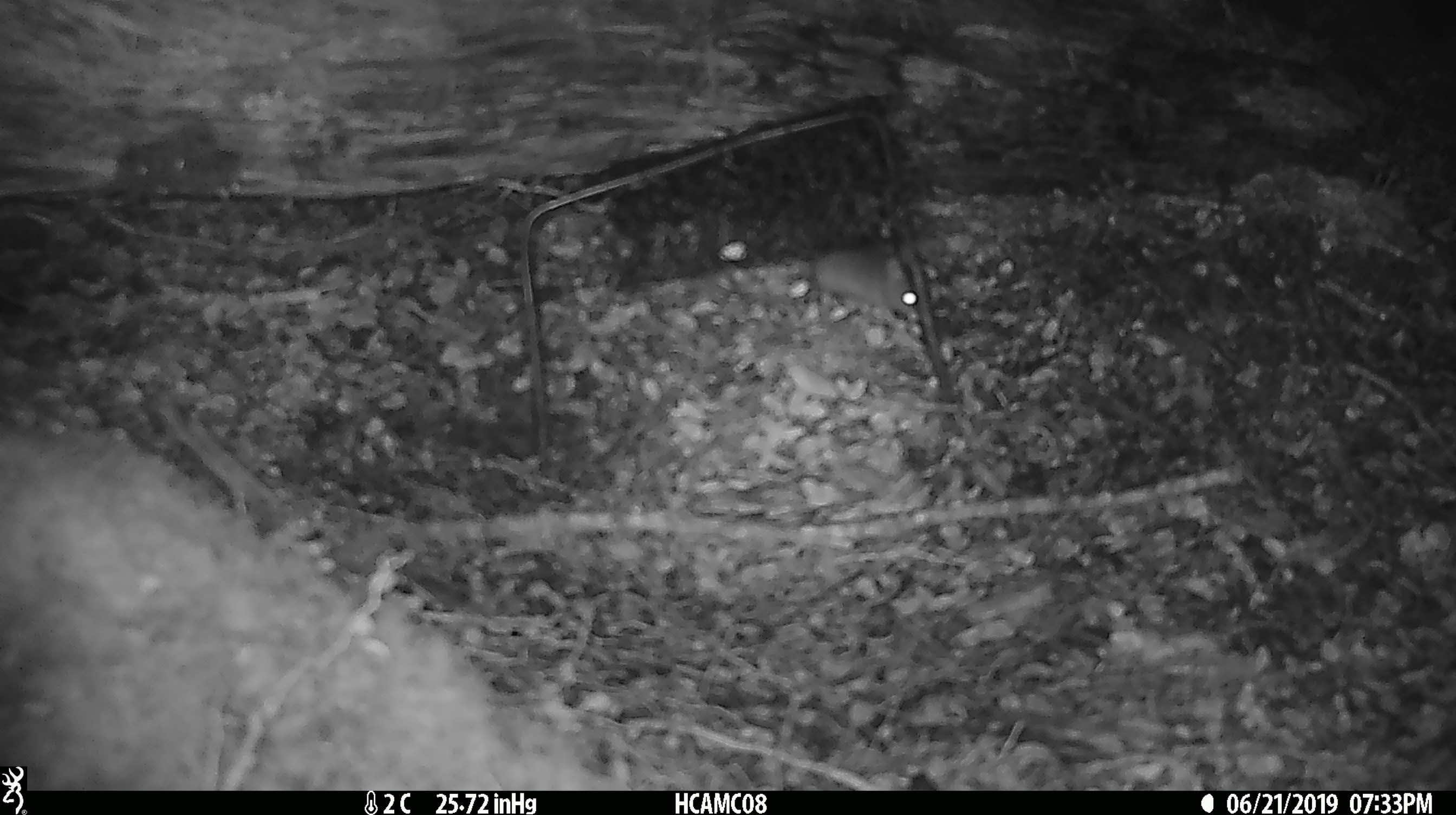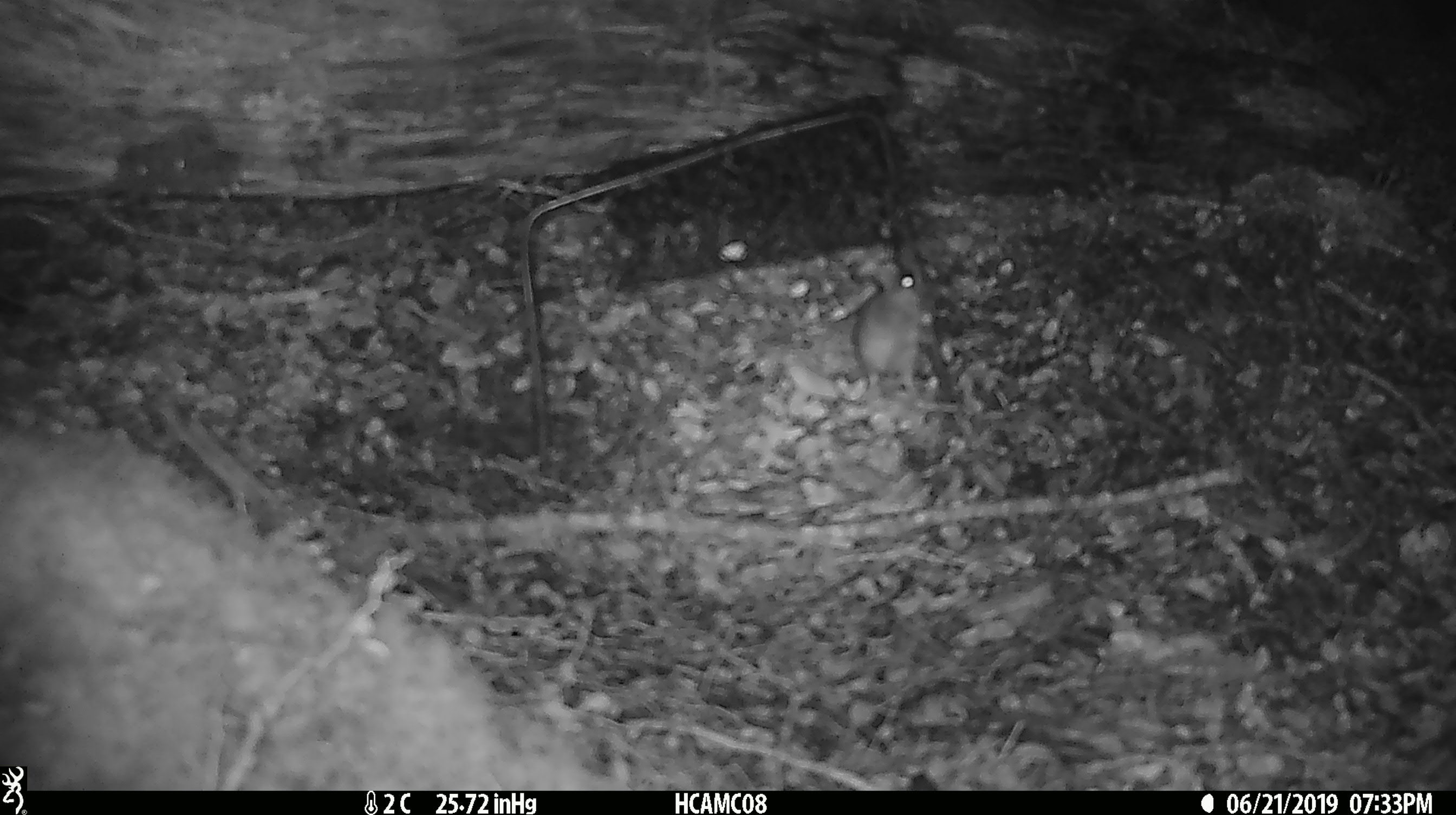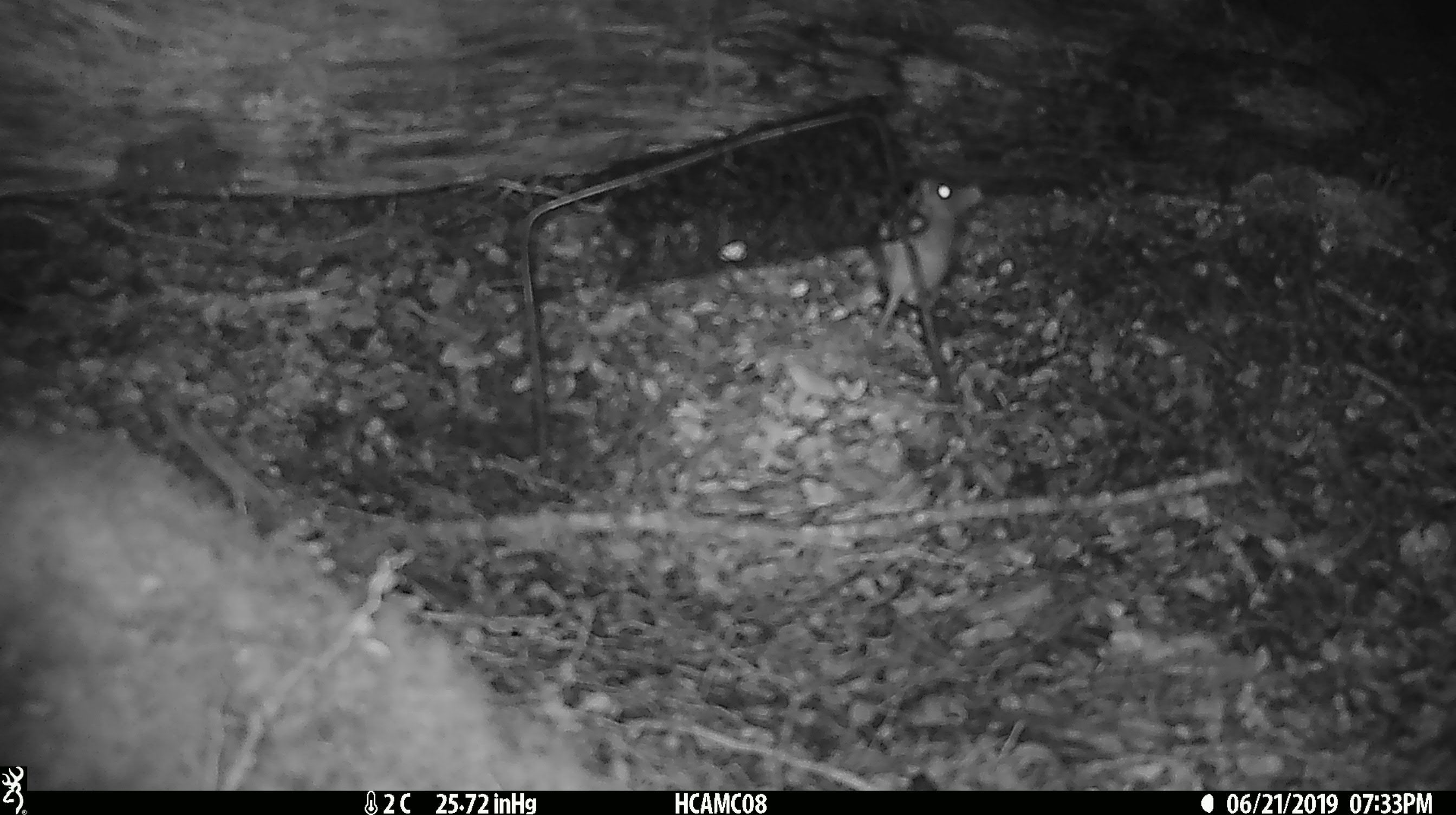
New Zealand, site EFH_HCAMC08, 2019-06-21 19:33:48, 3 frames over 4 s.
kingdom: Animalia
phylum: Chordata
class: Mammalia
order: Rodentia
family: Muridae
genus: Mus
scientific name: Mus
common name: mouse